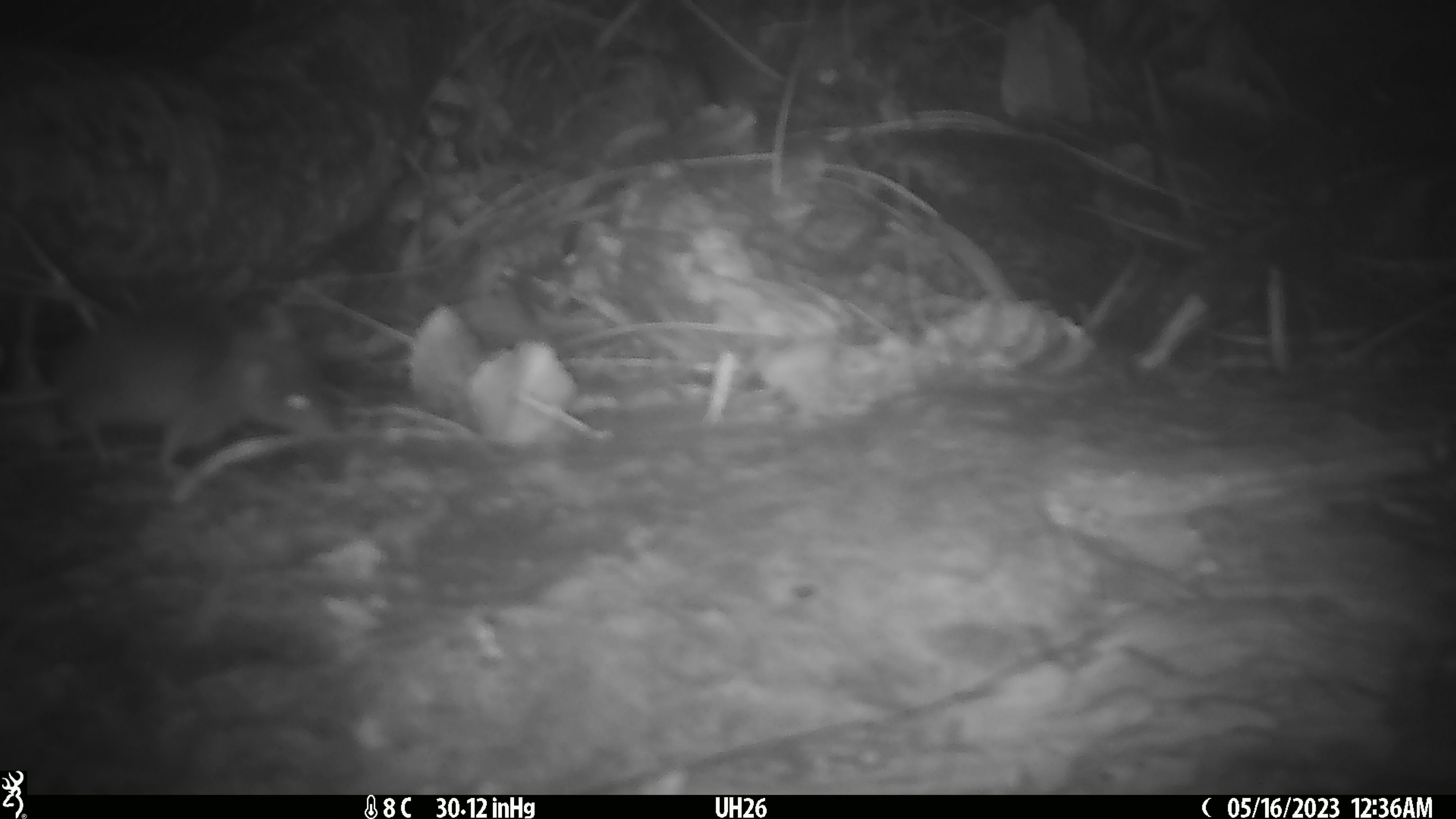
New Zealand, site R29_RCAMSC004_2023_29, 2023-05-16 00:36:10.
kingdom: Animalia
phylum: Chordata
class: Mammalia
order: Rodentia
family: Muridae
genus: Mus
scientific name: Mus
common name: mouse